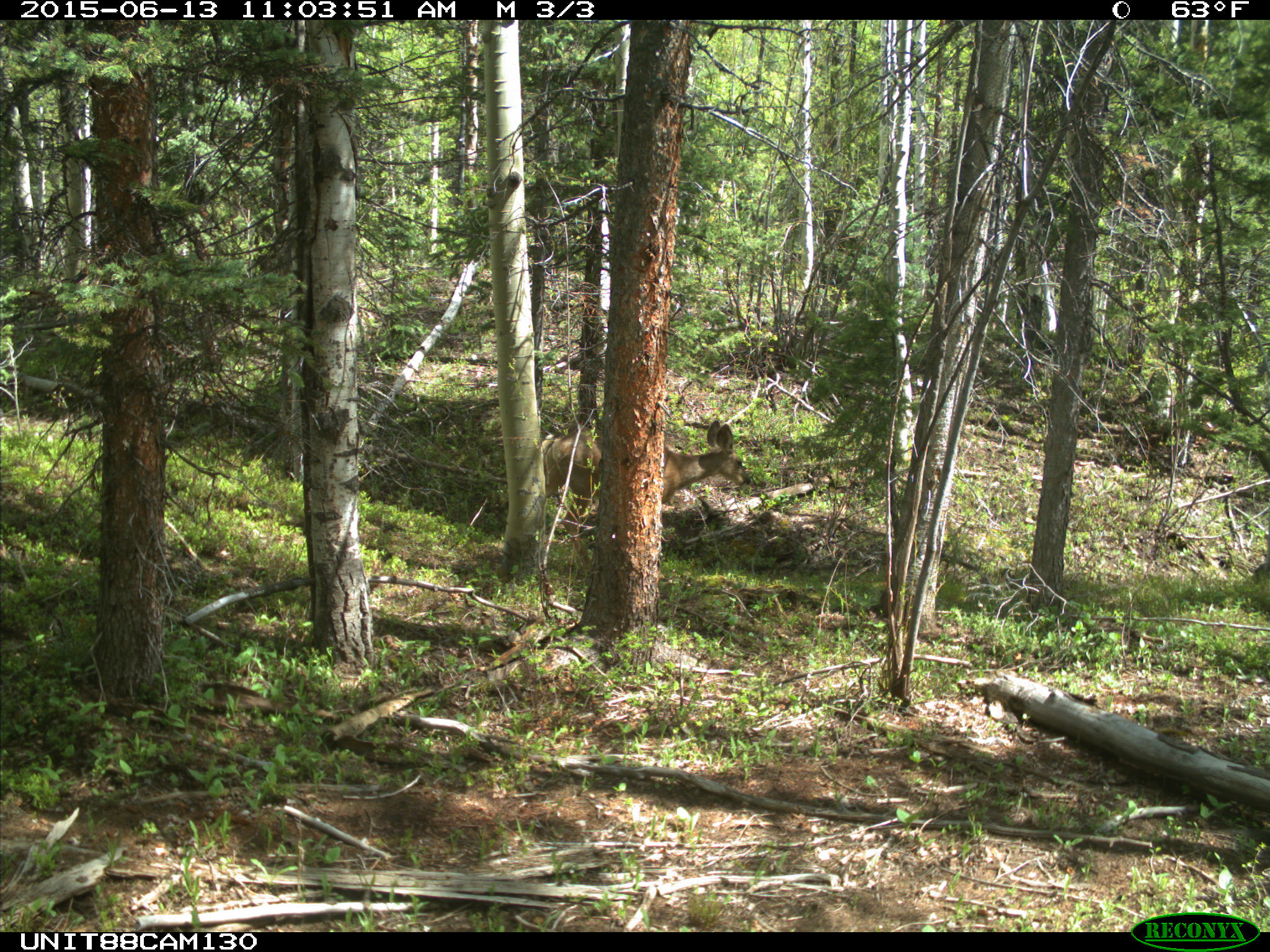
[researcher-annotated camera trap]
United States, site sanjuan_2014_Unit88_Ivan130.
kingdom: Animalia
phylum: Chordata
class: Mammalia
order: Artiodactyla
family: Cervidae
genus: Odocoileus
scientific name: Odocoileus hemionus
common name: mule deer